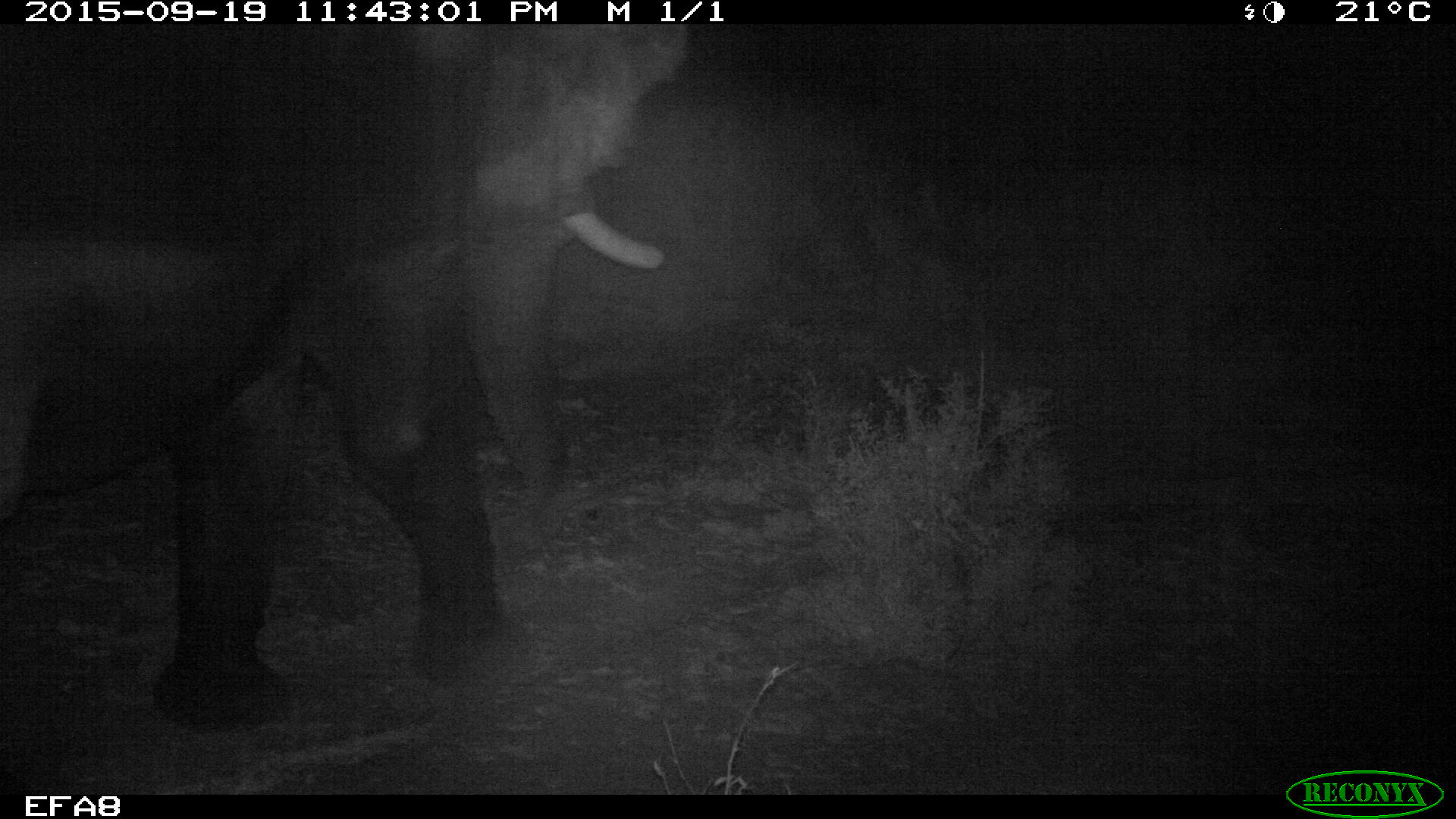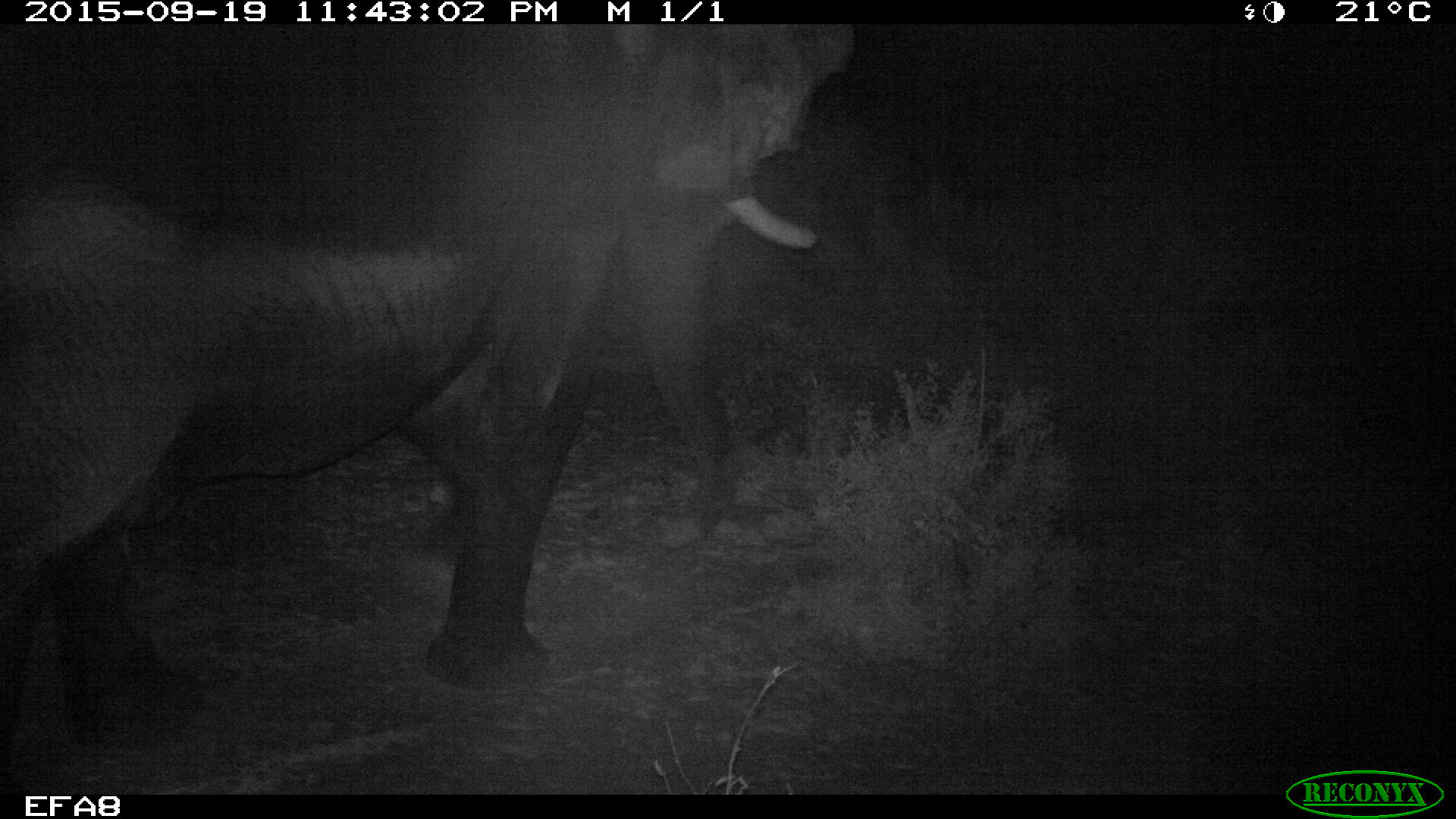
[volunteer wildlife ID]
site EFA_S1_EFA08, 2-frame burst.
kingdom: Animalia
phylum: Chordata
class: Mammalia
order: Proboscidea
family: Elephantidae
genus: Loxodonta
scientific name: Loxodonta africana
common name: african bush elephant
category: elephant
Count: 1.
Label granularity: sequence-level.